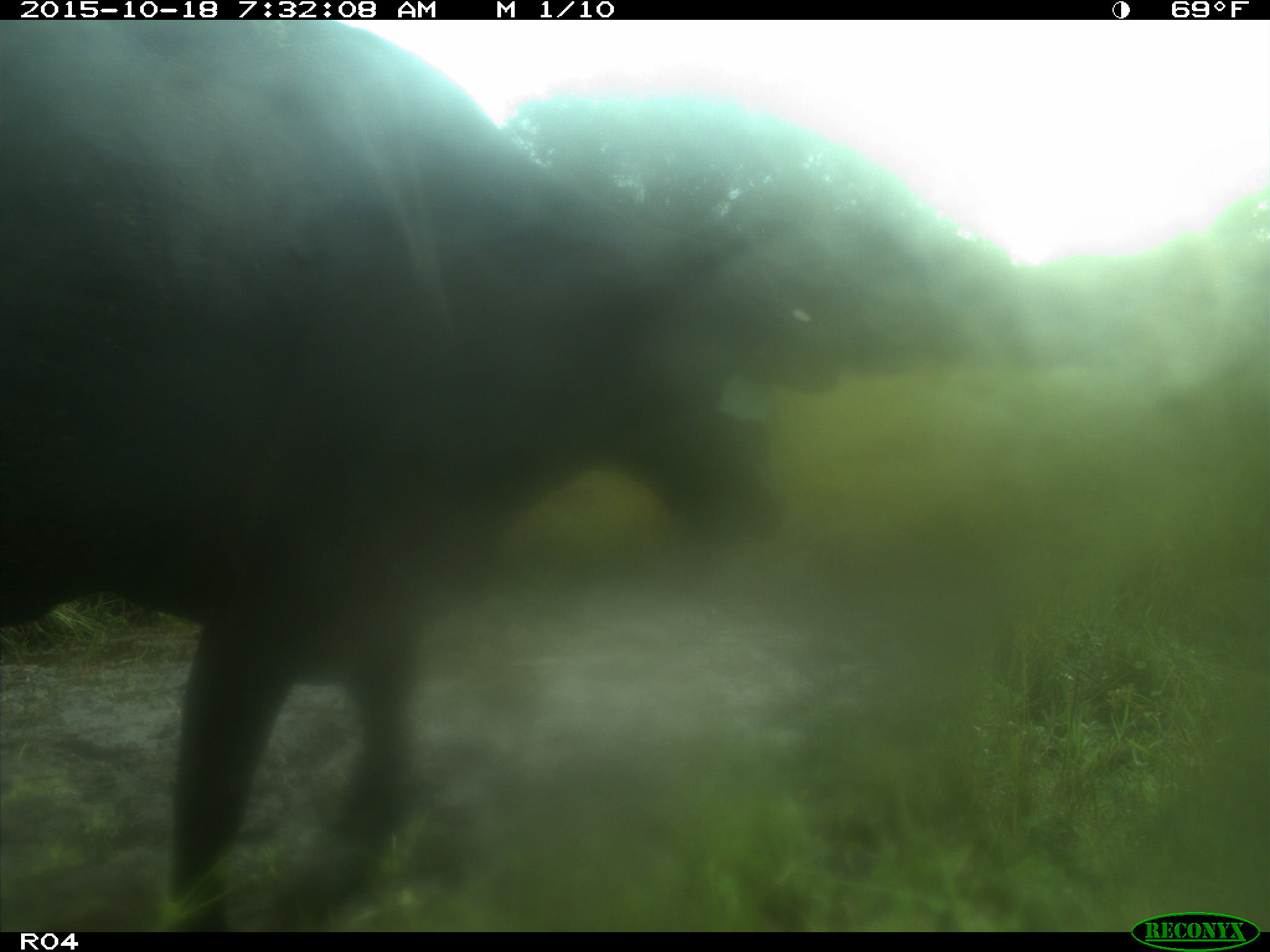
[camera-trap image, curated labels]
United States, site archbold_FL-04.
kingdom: Animalia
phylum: Chordata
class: Mammalia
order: Artiodactyla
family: Bovidae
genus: Bos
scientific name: Bos taurus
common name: domestic cow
Bos taurus (domestic cow).